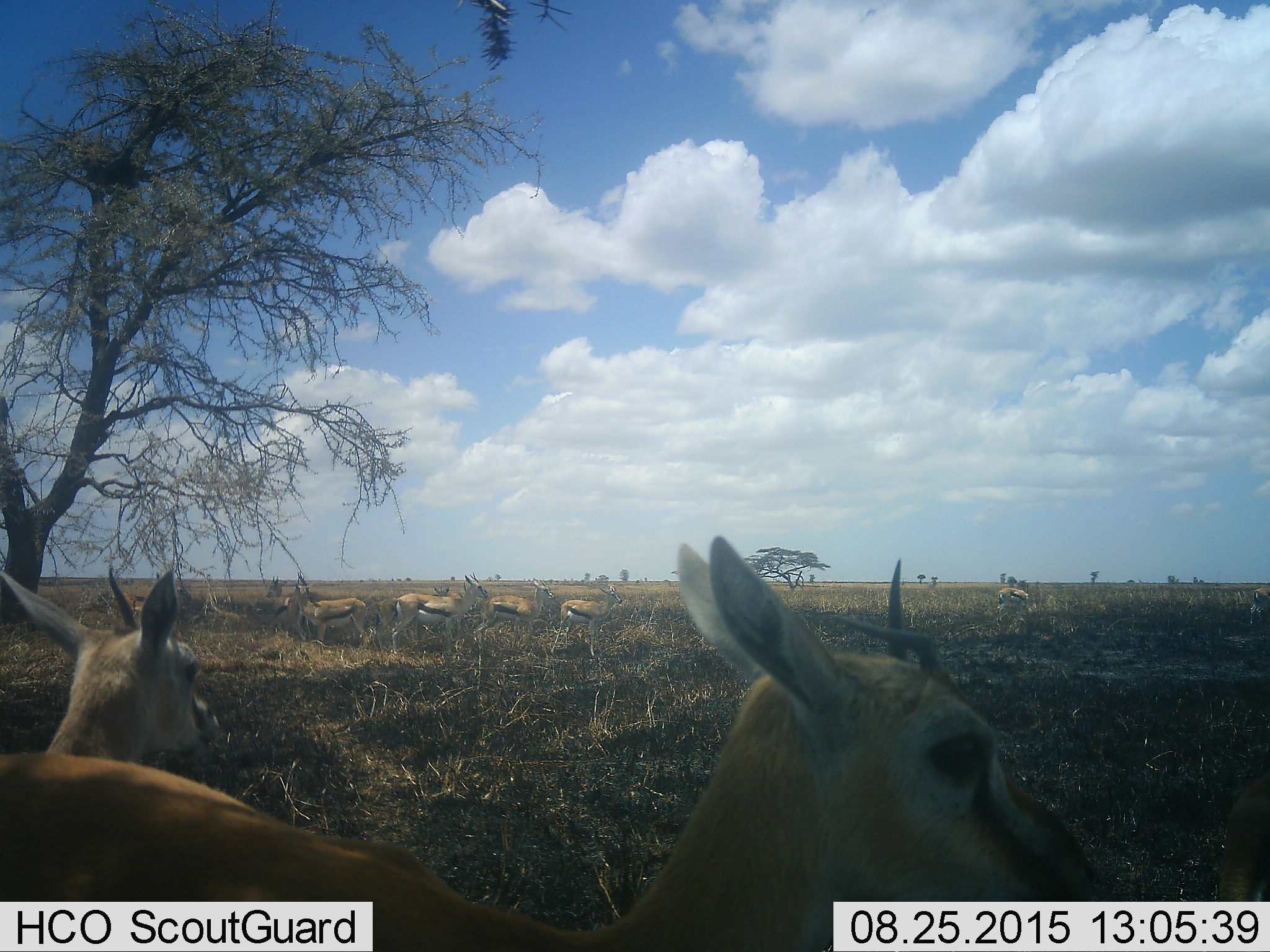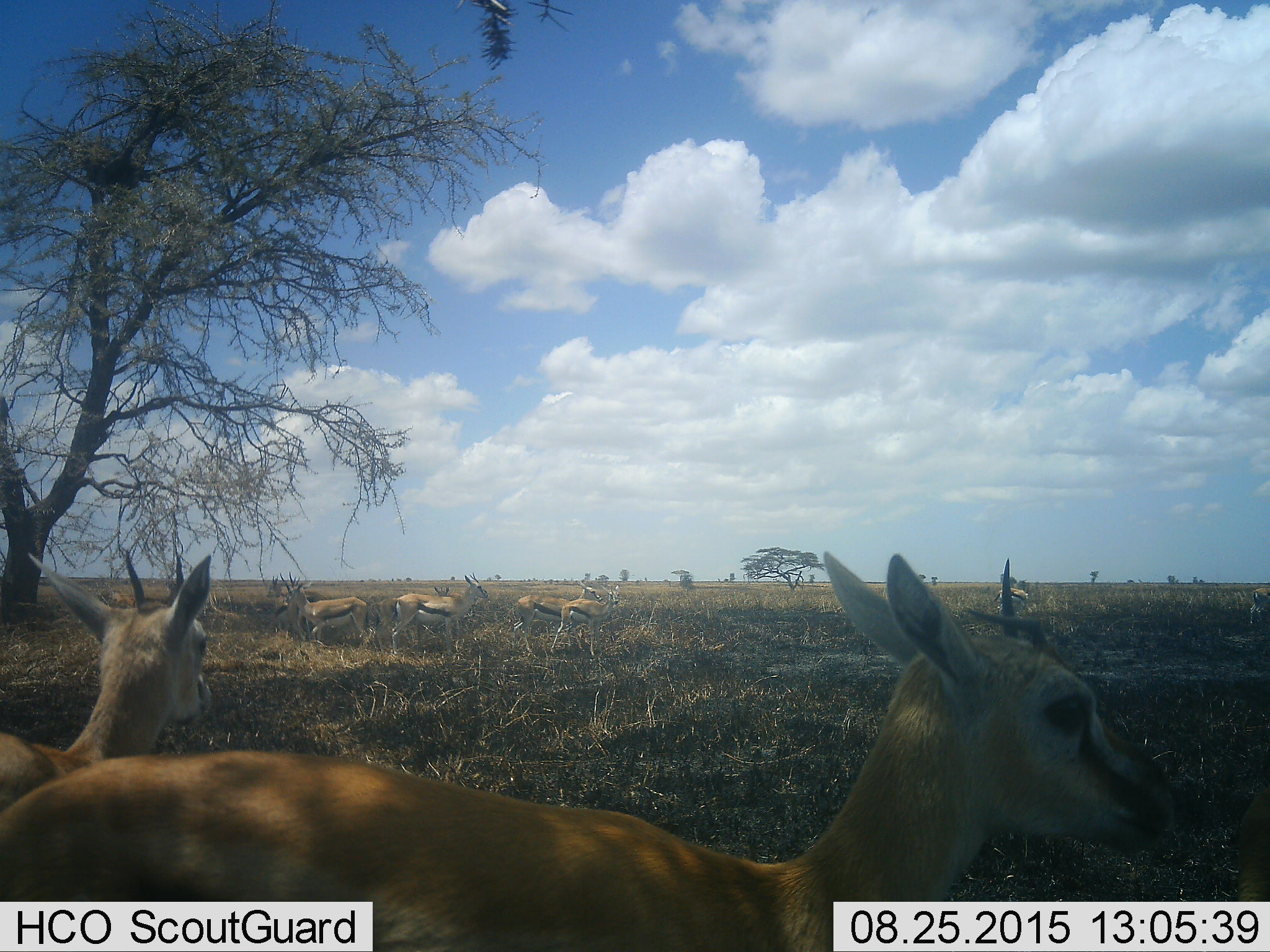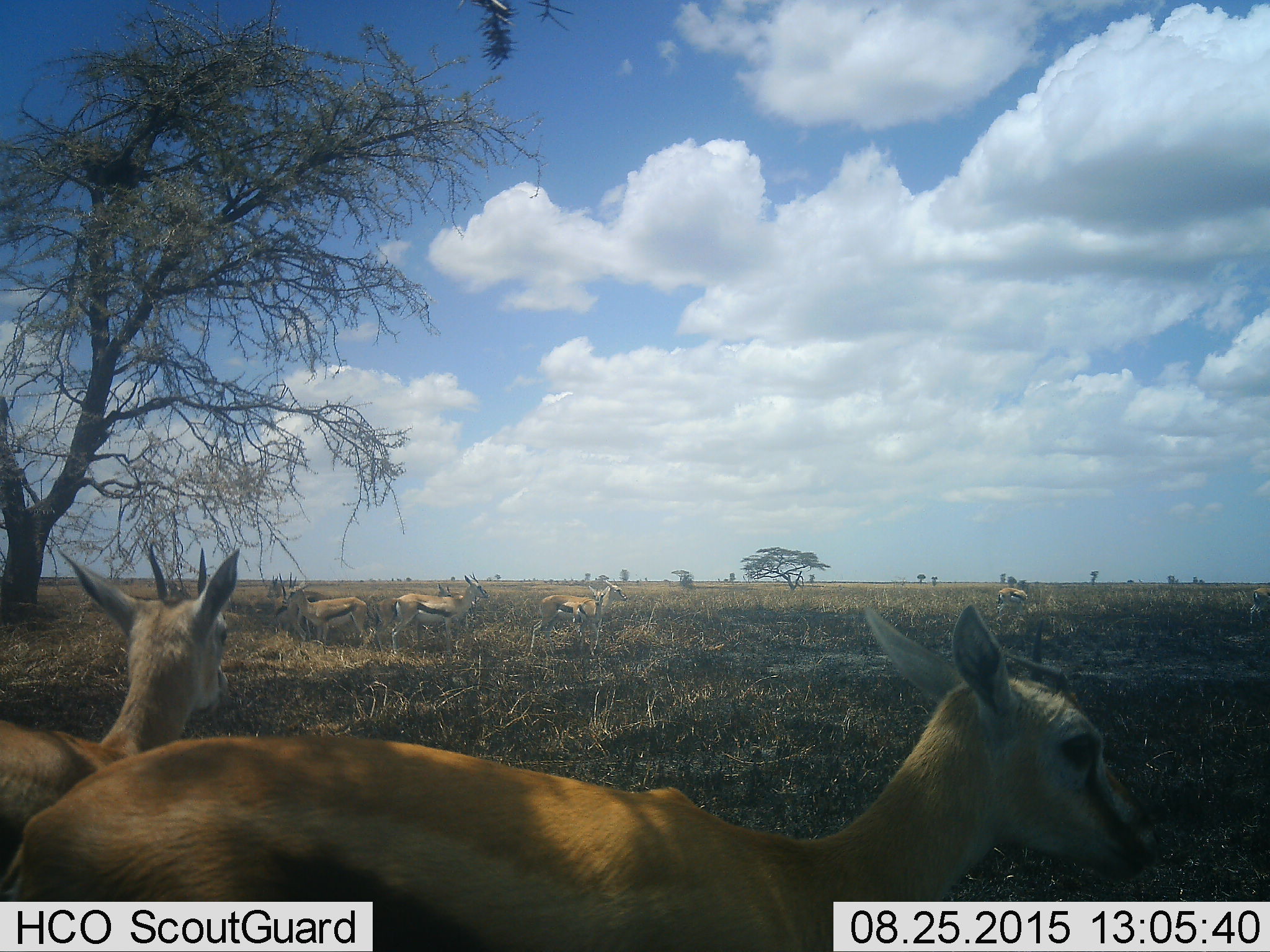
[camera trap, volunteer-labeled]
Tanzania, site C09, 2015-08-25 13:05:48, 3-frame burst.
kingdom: Animalia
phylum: Chordata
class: Mammalia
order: Artiodactyla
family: Bovidae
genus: Eudorcas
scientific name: Eudorcas thomsonii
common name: thomson's gazelle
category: gazellethomsons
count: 11-50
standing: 89%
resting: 17%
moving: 67%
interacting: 6%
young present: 6%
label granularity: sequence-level